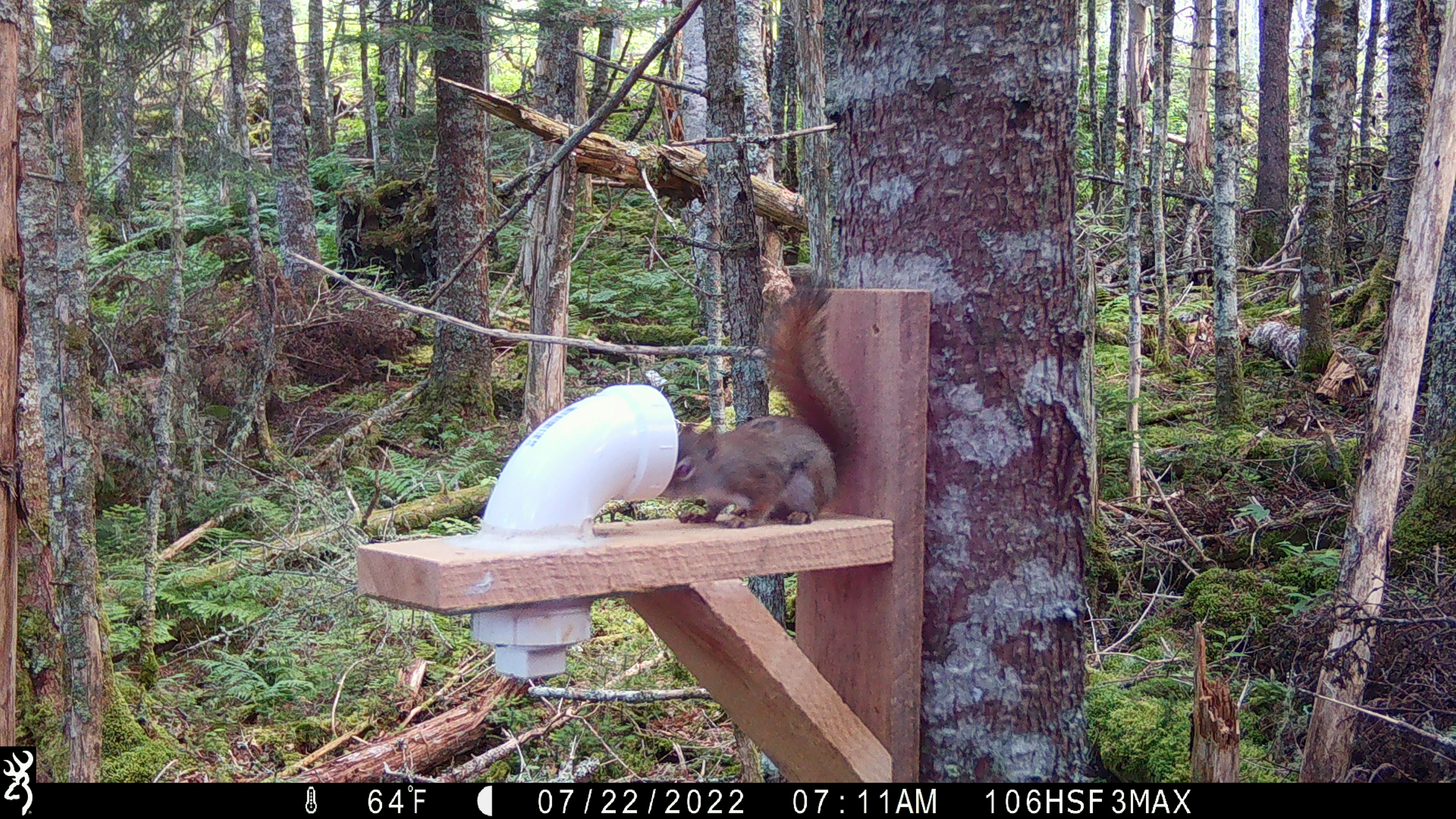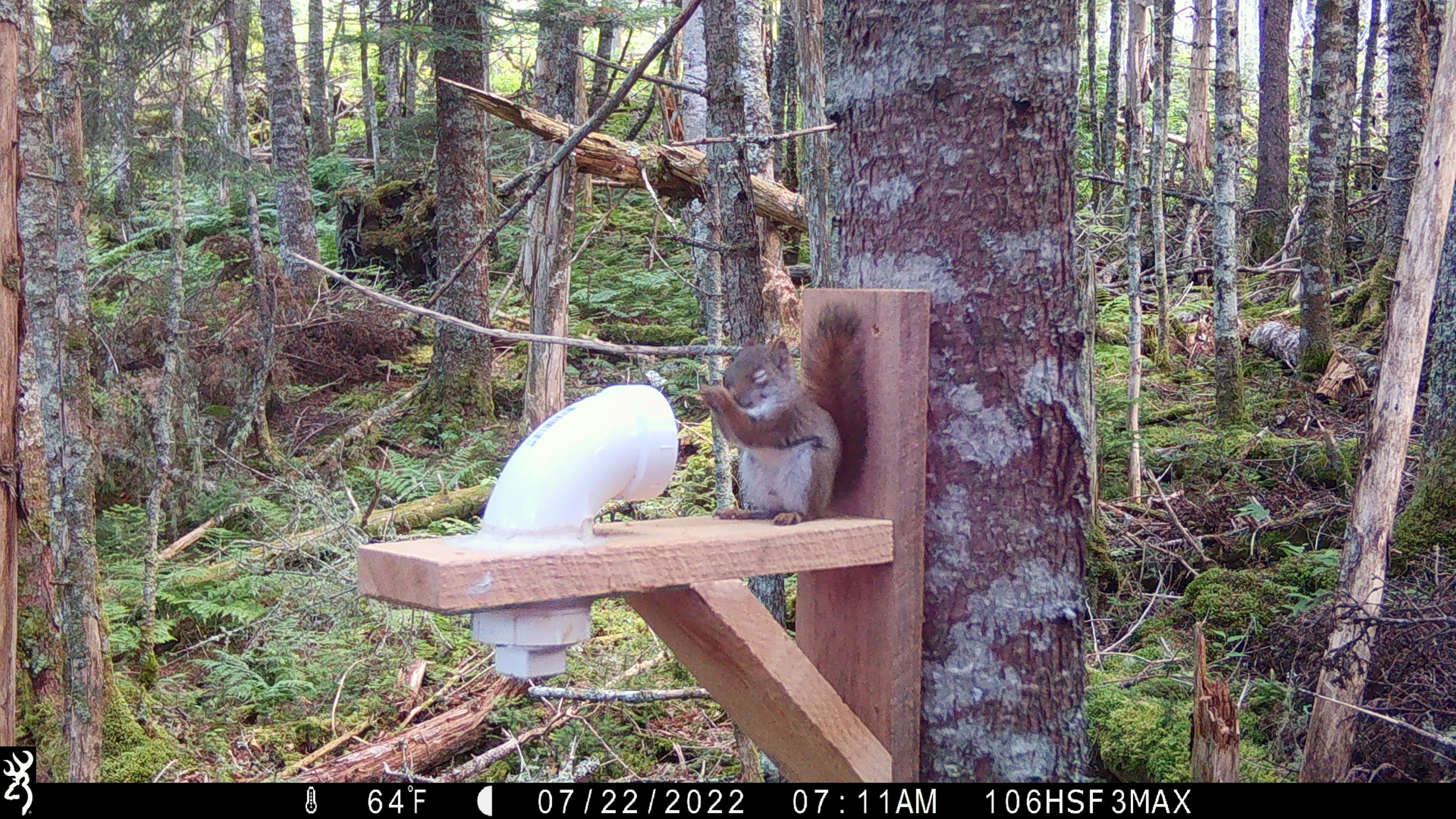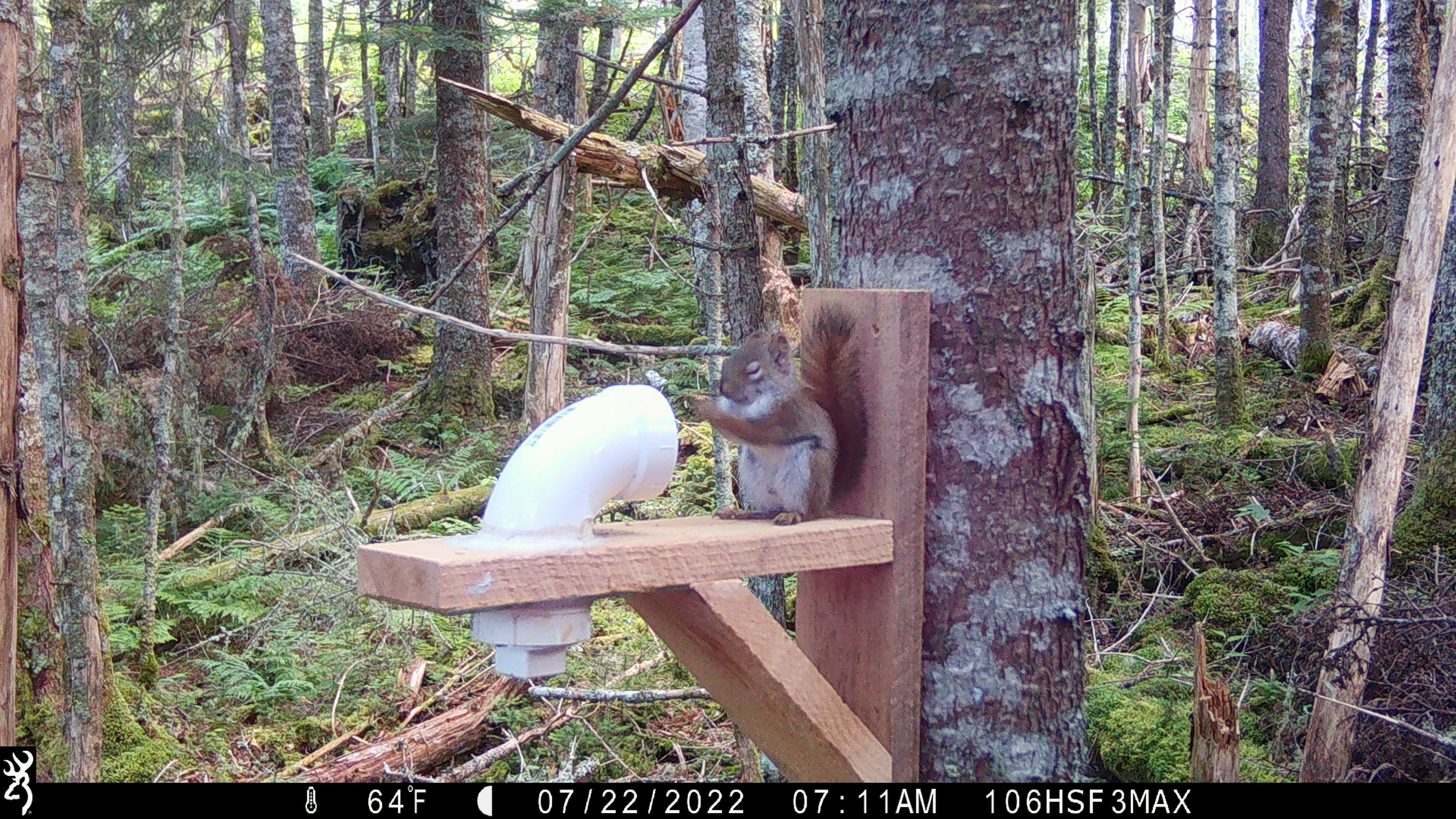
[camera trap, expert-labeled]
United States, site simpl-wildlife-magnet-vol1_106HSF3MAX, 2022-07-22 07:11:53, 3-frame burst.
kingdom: Animalia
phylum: Chordata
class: Mammalia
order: Rodentia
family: Sciuridae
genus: Tamiasciurus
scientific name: Tamiasciurus hudsonicus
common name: red squirrel